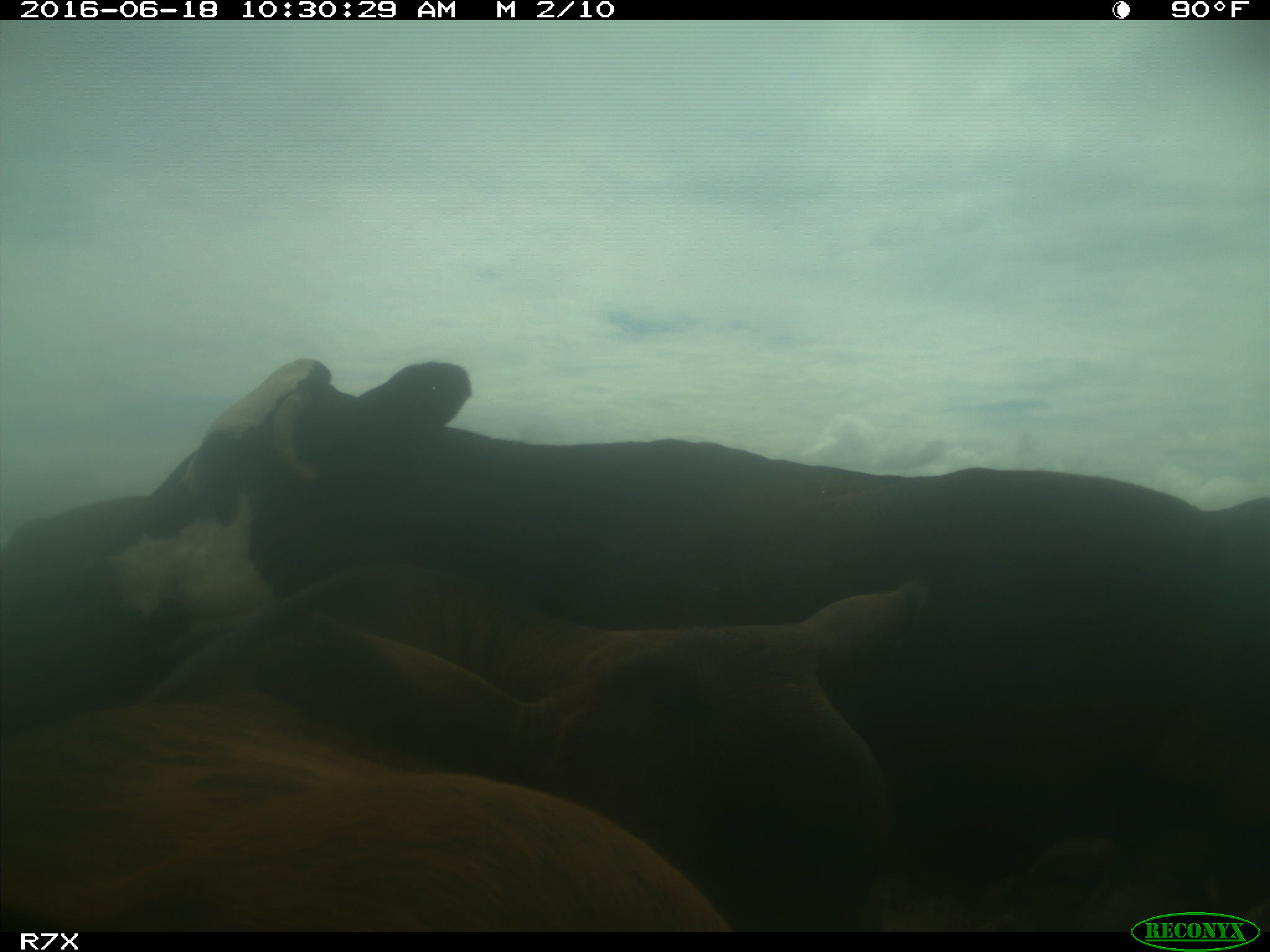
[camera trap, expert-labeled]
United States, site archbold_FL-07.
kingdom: Animalia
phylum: Chordata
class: Mammalia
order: Artiodactyla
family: Bovidae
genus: Bos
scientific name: Bos taurus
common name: domestic cow